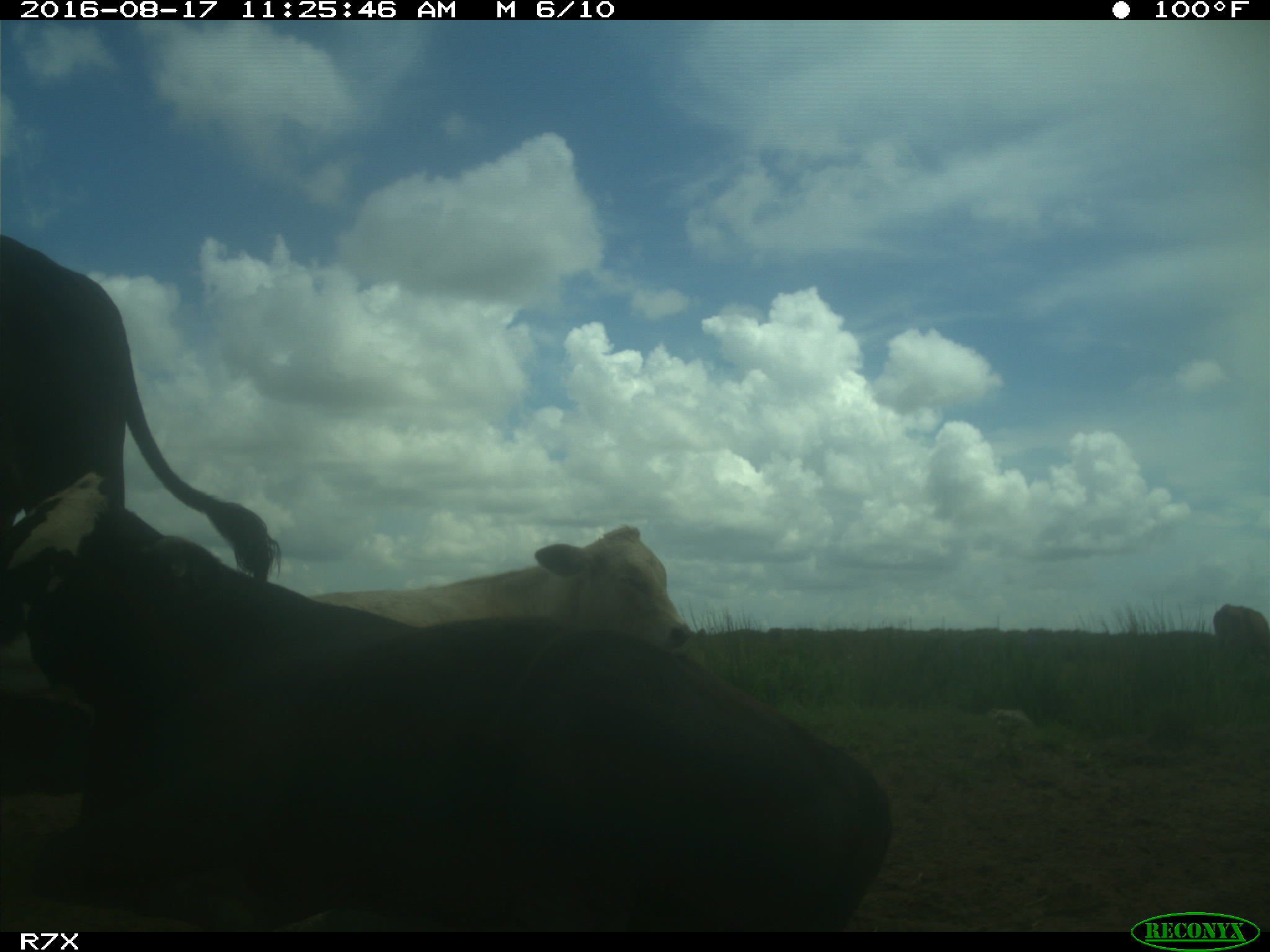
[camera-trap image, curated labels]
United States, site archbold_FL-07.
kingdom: Animalia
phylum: Chordata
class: Mammalia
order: Artiodactyla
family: Bovidae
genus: Bos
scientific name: Bos taurus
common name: domestic cow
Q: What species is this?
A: Bos taurus (domestic cow).